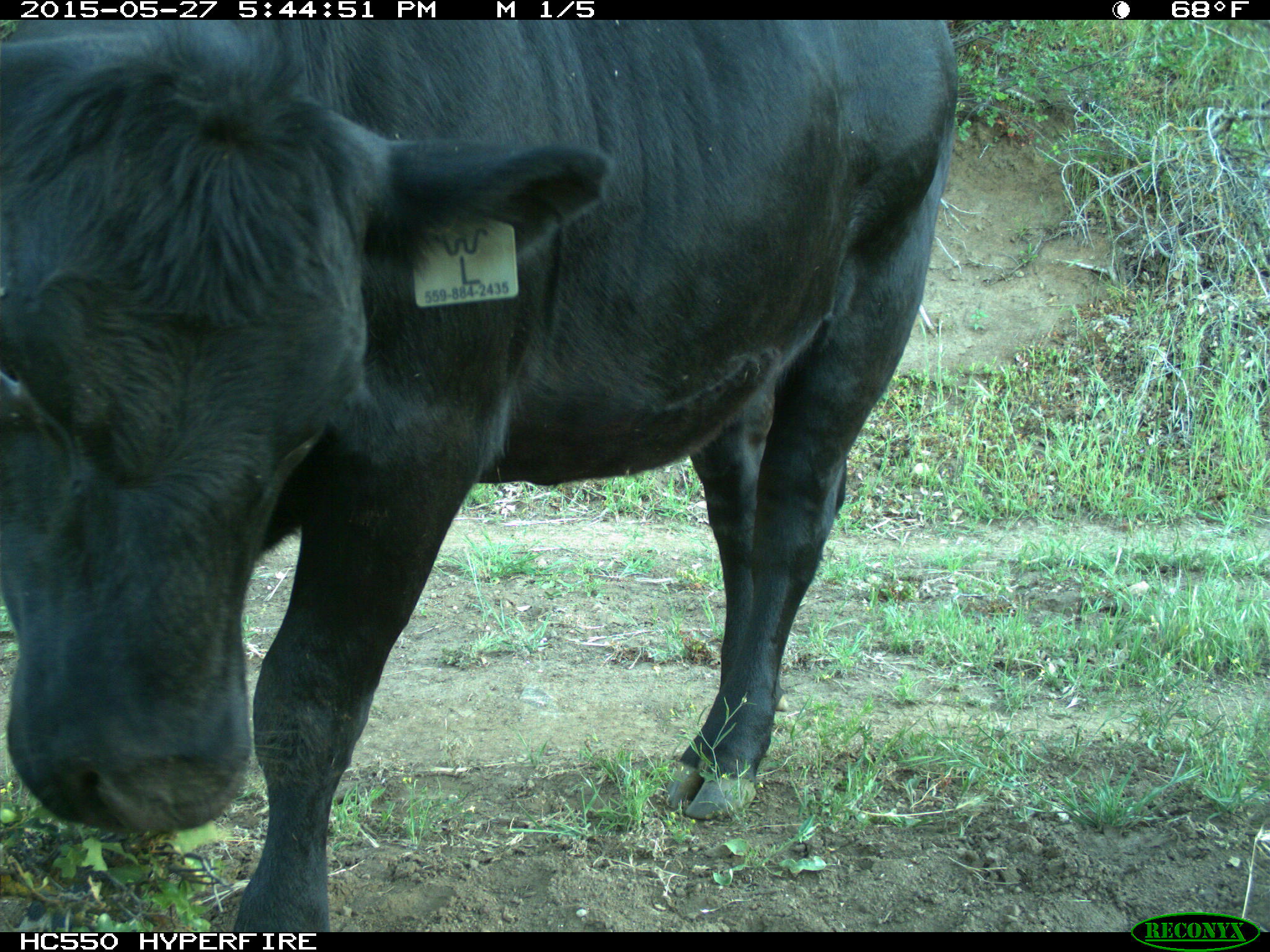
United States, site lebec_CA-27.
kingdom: Animalia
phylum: Chordata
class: Mammalia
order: Artiodactyla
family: Bovidae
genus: Bos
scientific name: Bos taurus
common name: domestic cow